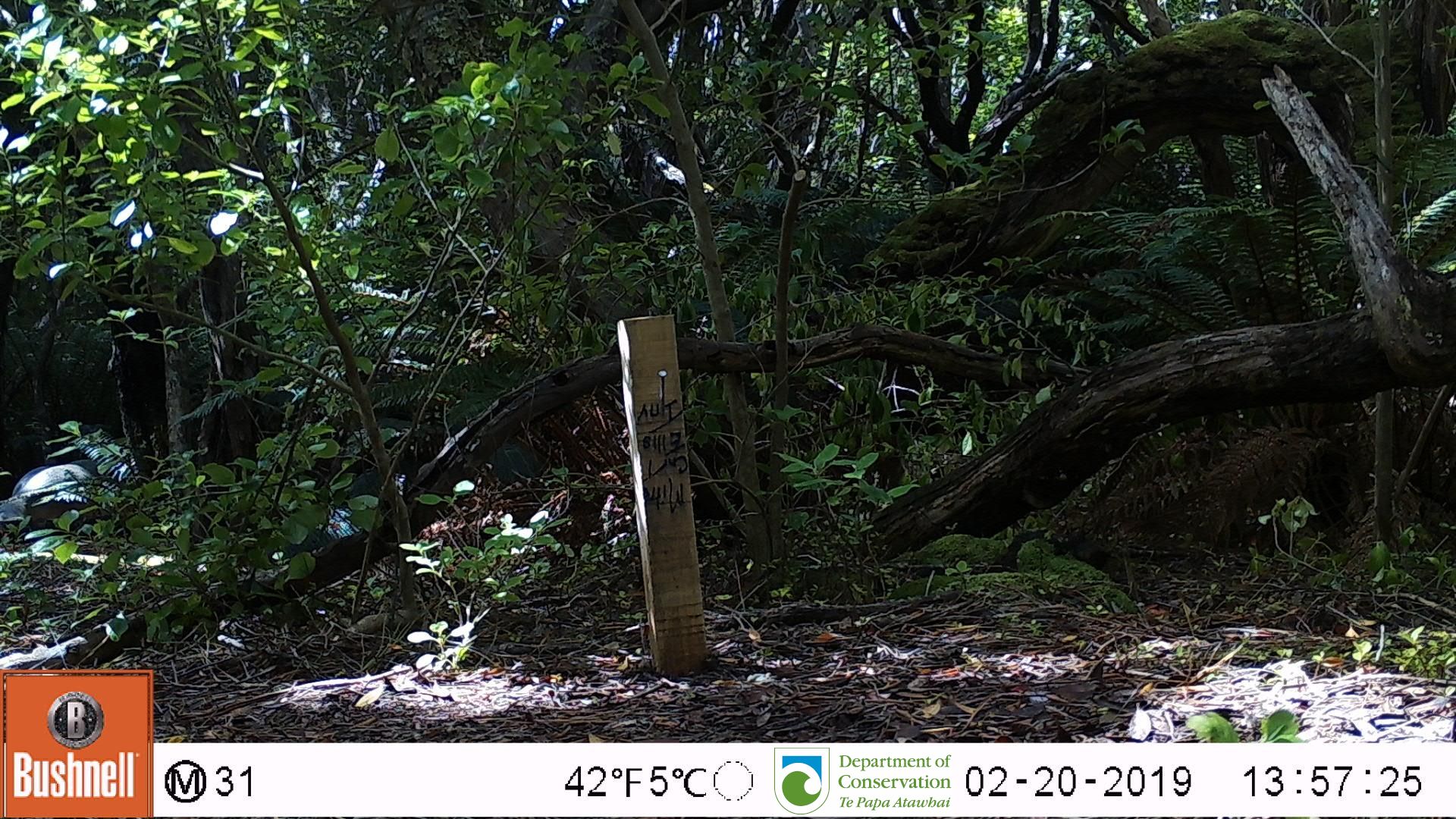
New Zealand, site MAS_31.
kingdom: Animalia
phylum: Chordata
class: Mammalia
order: Carnivora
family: Otariidae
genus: Phocarctos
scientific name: Phocarctos hookeri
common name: new zealand sea lion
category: sealion